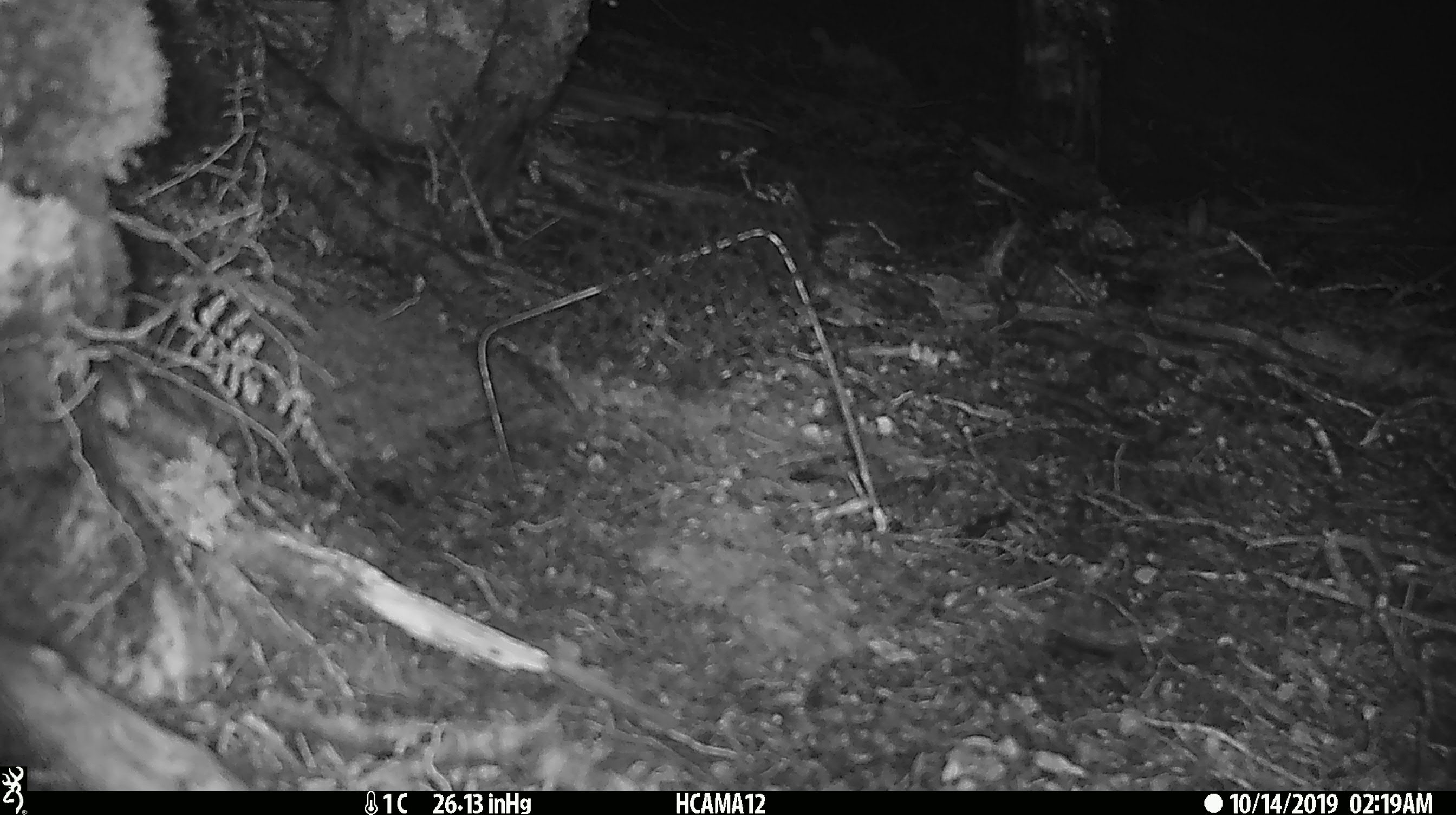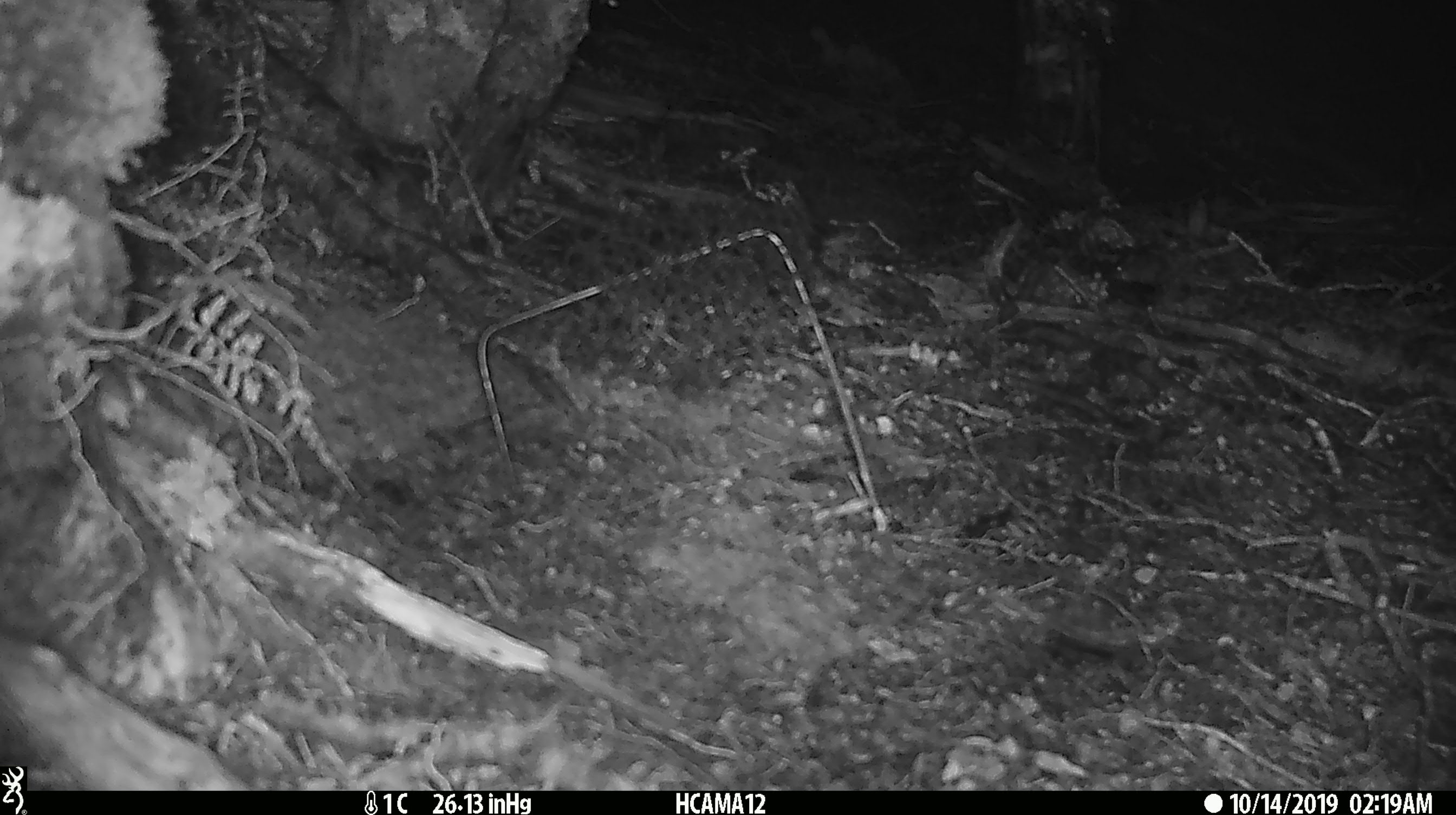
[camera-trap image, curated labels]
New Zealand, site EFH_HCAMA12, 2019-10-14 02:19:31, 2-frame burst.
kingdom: Animalia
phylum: Chordata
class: Mammalia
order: Rodentia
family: Muridae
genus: Mus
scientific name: Mus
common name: mouse